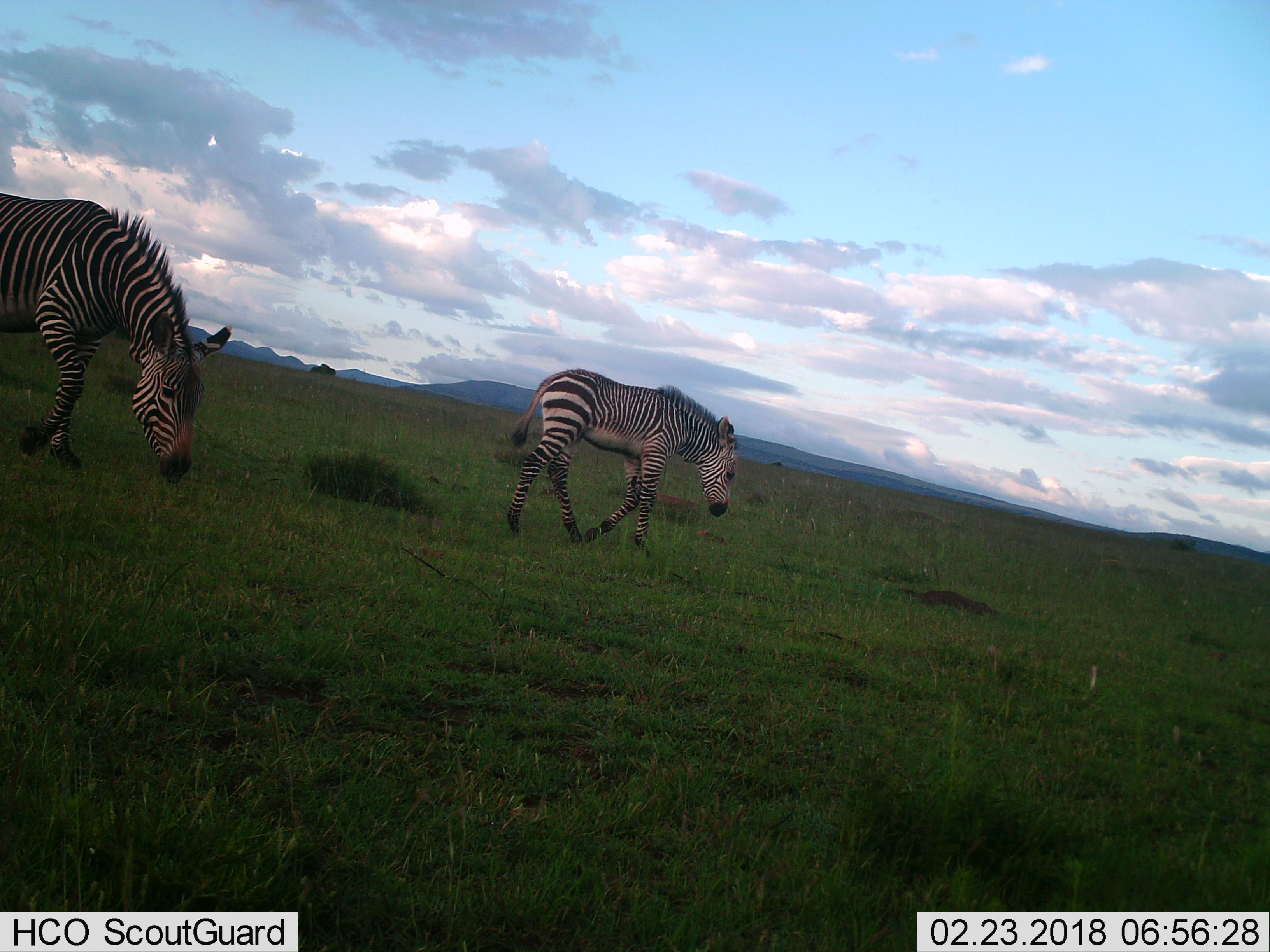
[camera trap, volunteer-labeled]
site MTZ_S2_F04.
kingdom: Animalia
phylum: Chordata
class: Mammalia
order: Perissodactyla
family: Equidae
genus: Equus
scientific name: Equus zebra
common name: mountain zebra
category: zebramountain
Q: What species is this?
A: Zebramountain (mountain zebra) (Equus zebra).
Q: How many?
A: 2.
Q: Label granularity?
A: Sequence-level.